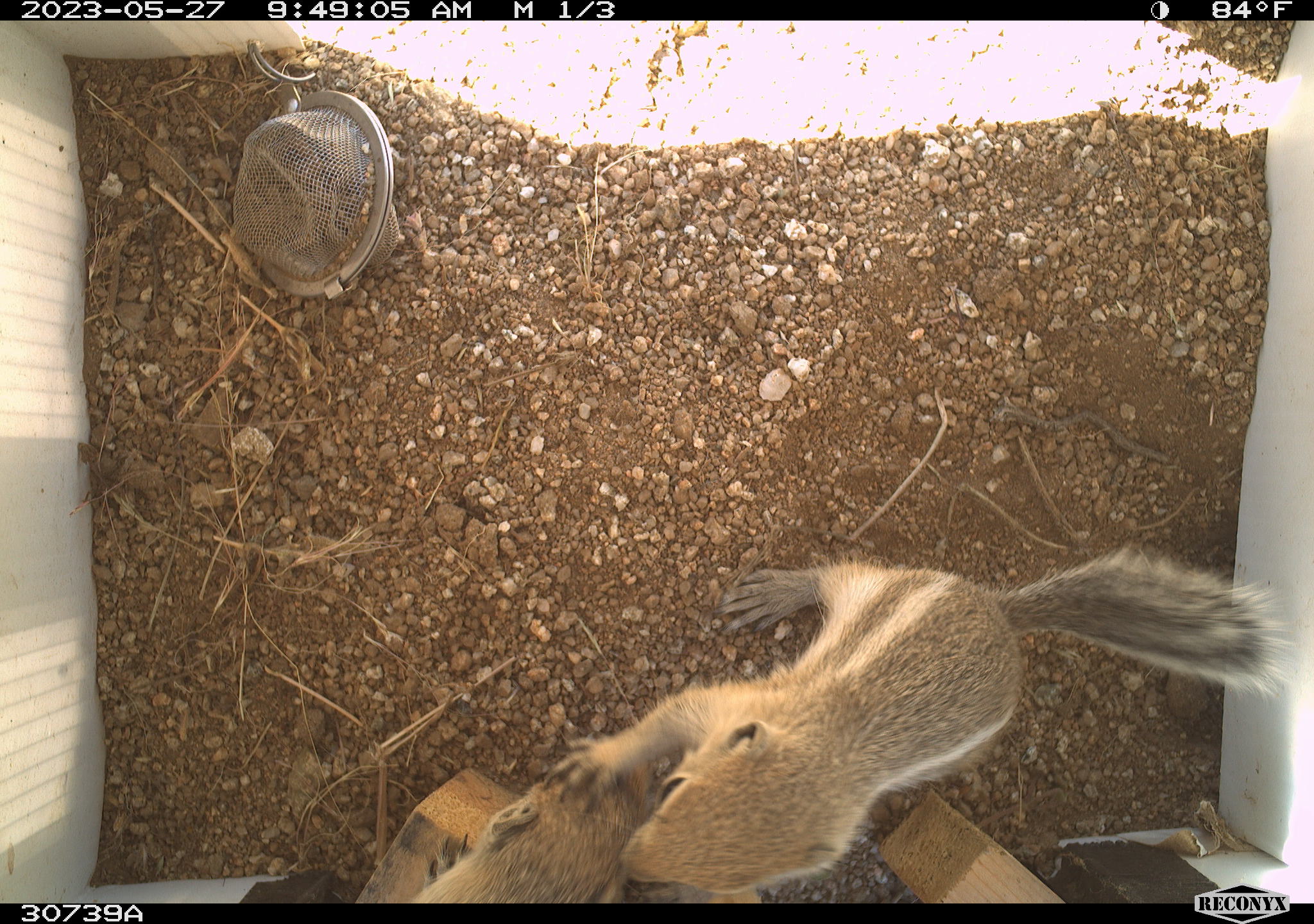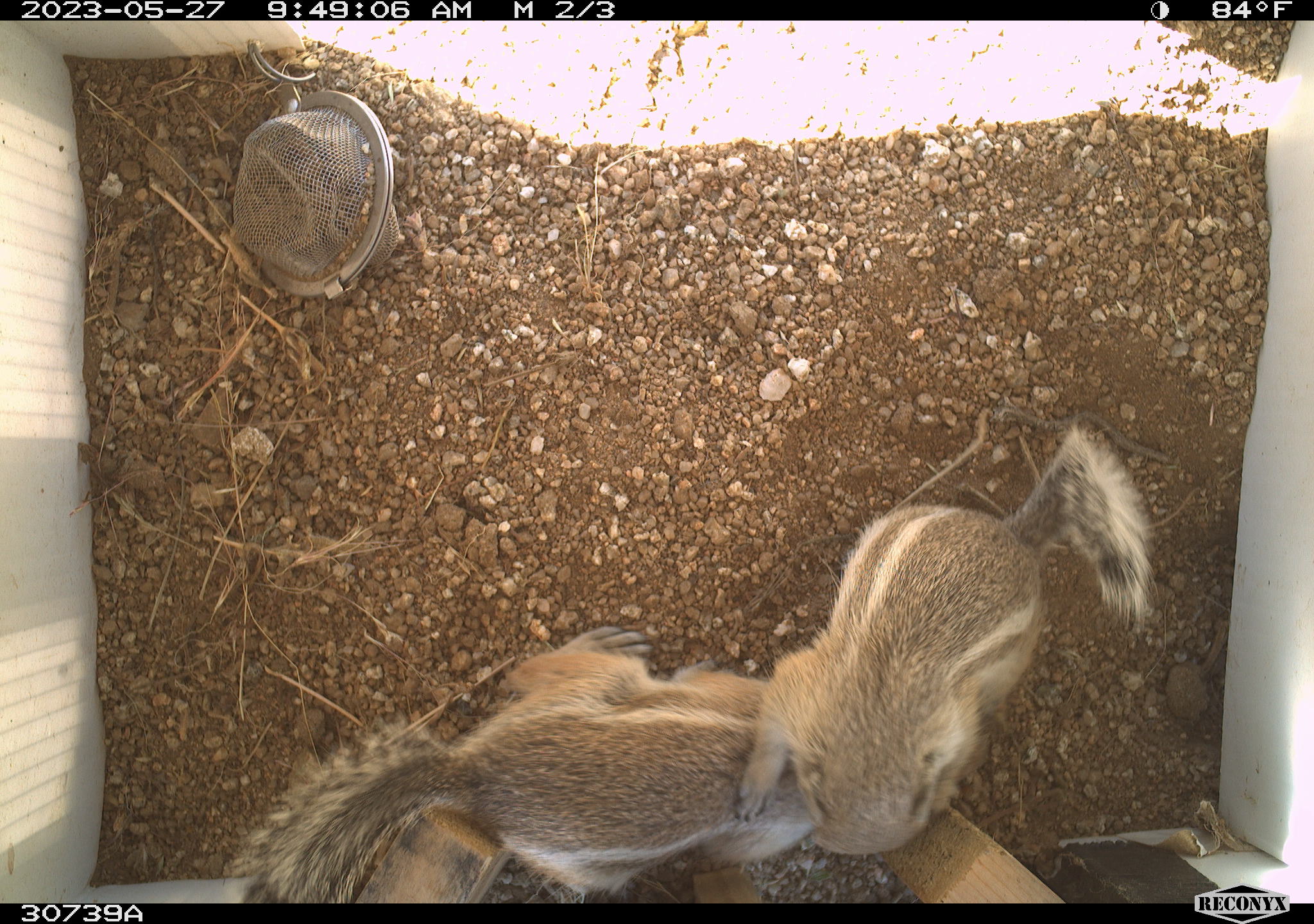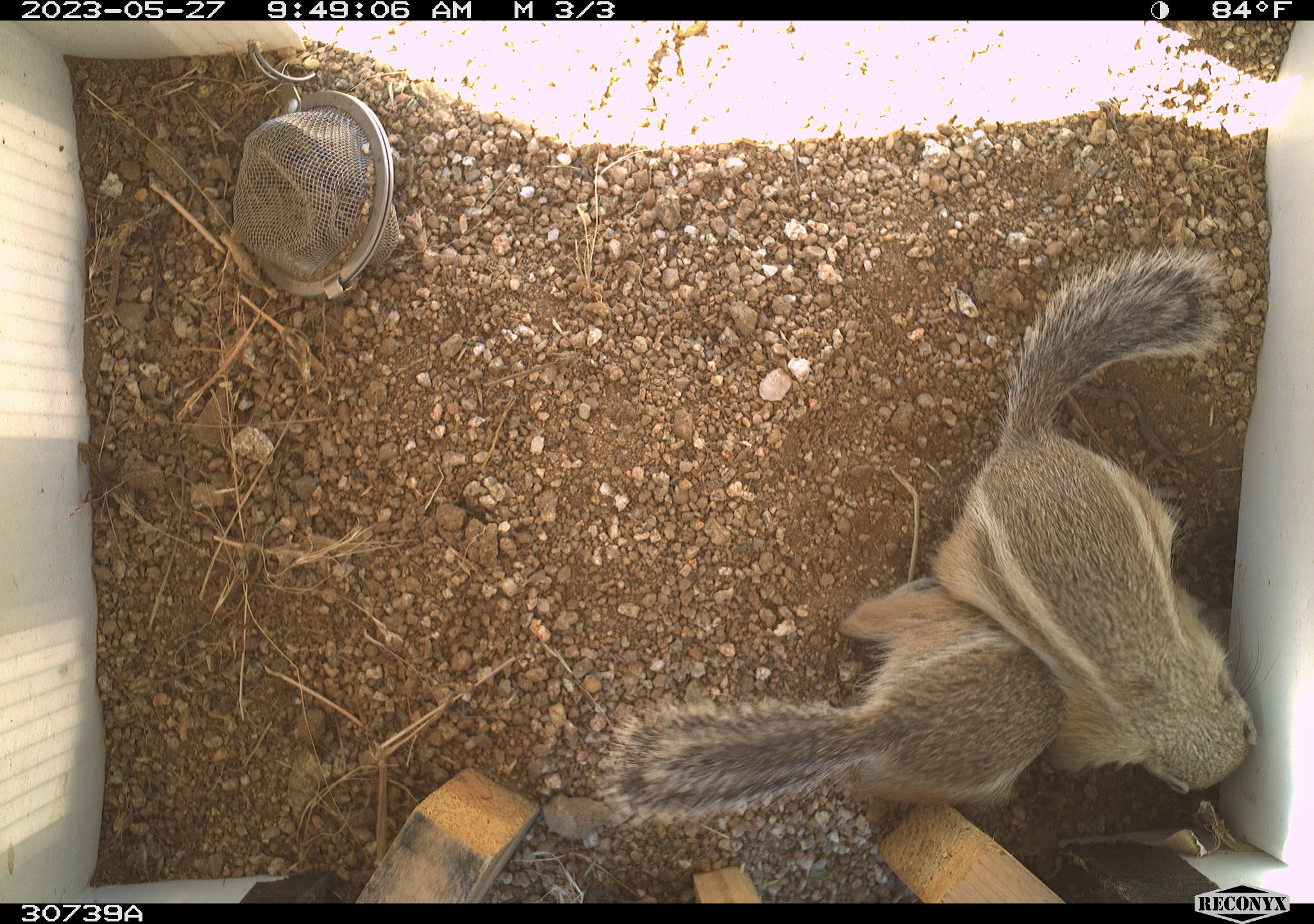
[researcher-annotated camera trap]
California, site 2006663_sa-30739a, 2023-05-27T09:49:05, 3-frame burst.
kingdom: Animalia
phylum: Chordata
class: Mammalia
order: Rodentia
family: Sciuridae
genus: Ammospermophilus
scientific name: Ammospermophilus leucurus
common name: white-tailed antelope squirrel